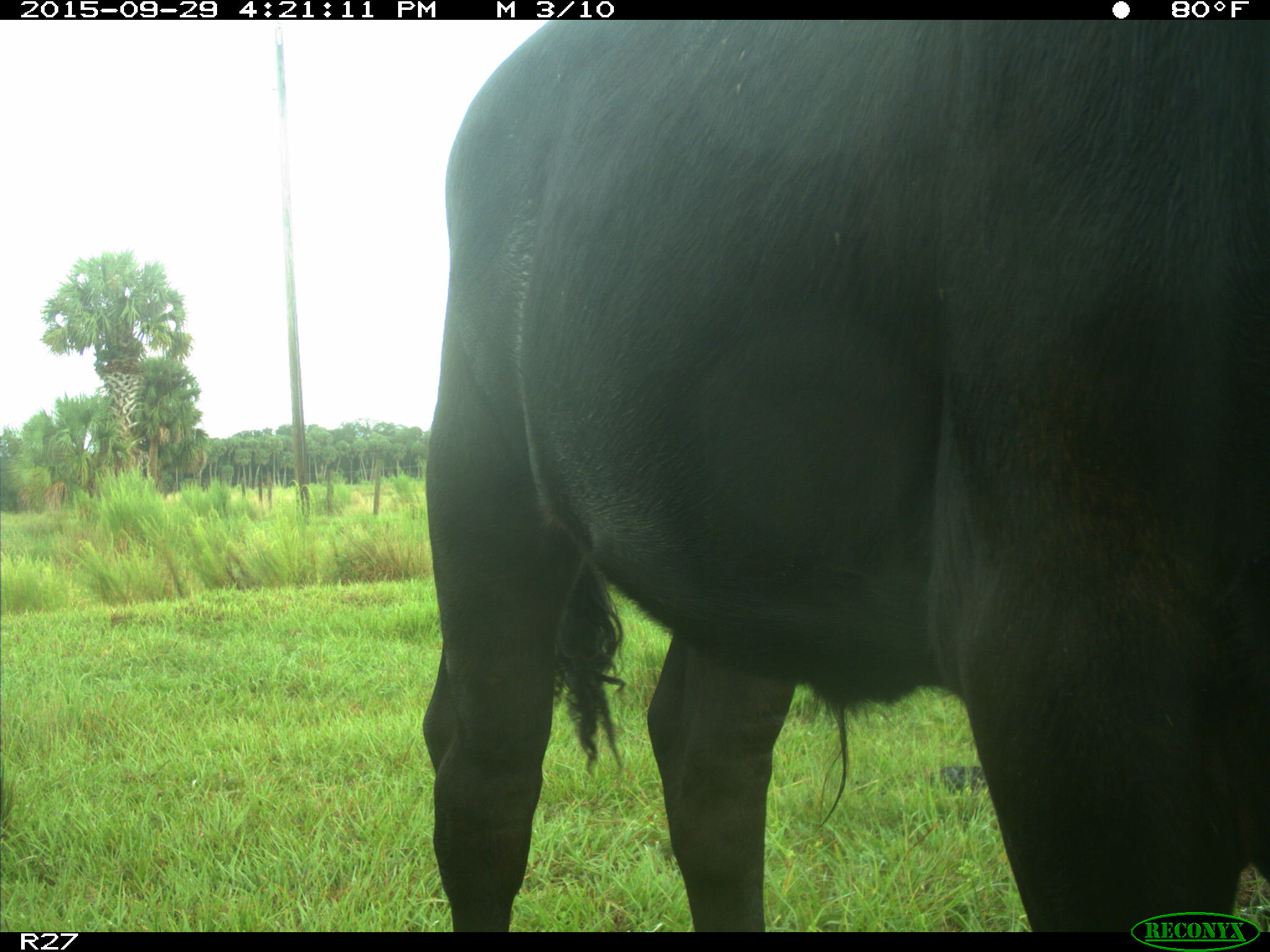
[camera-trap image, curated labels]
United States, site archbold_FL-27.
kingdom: Animalia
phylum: Chordata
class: Mammalia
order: Artiodactyla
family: Bovidae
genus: Bos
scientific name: Bos taurus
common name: domestic cow